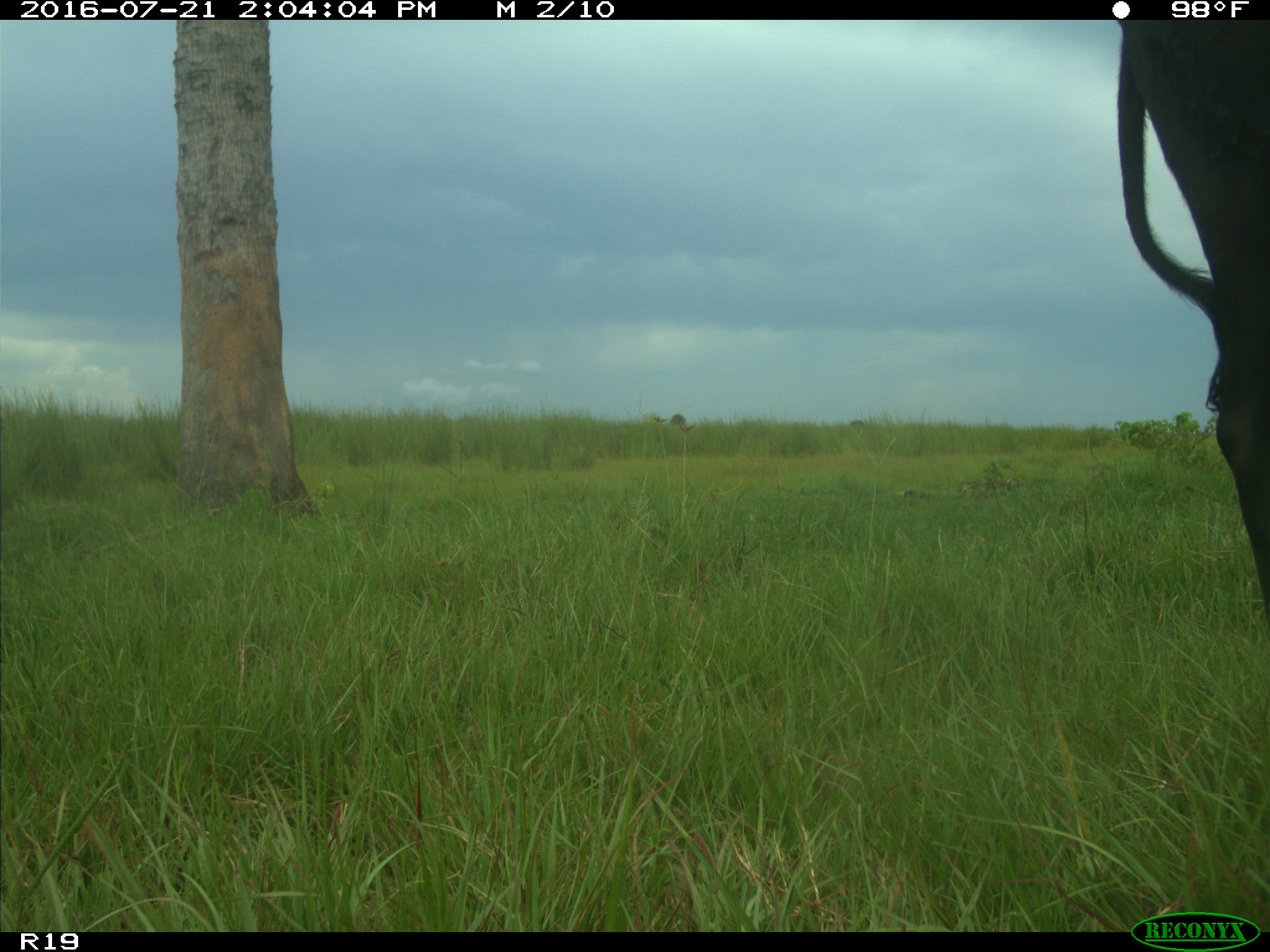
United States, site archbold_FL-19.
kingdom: Animalia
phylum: Chordata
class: Mammalia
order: Artiodactyla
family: Bovidae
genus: Bos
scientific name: Bos taurus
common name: domestic cow